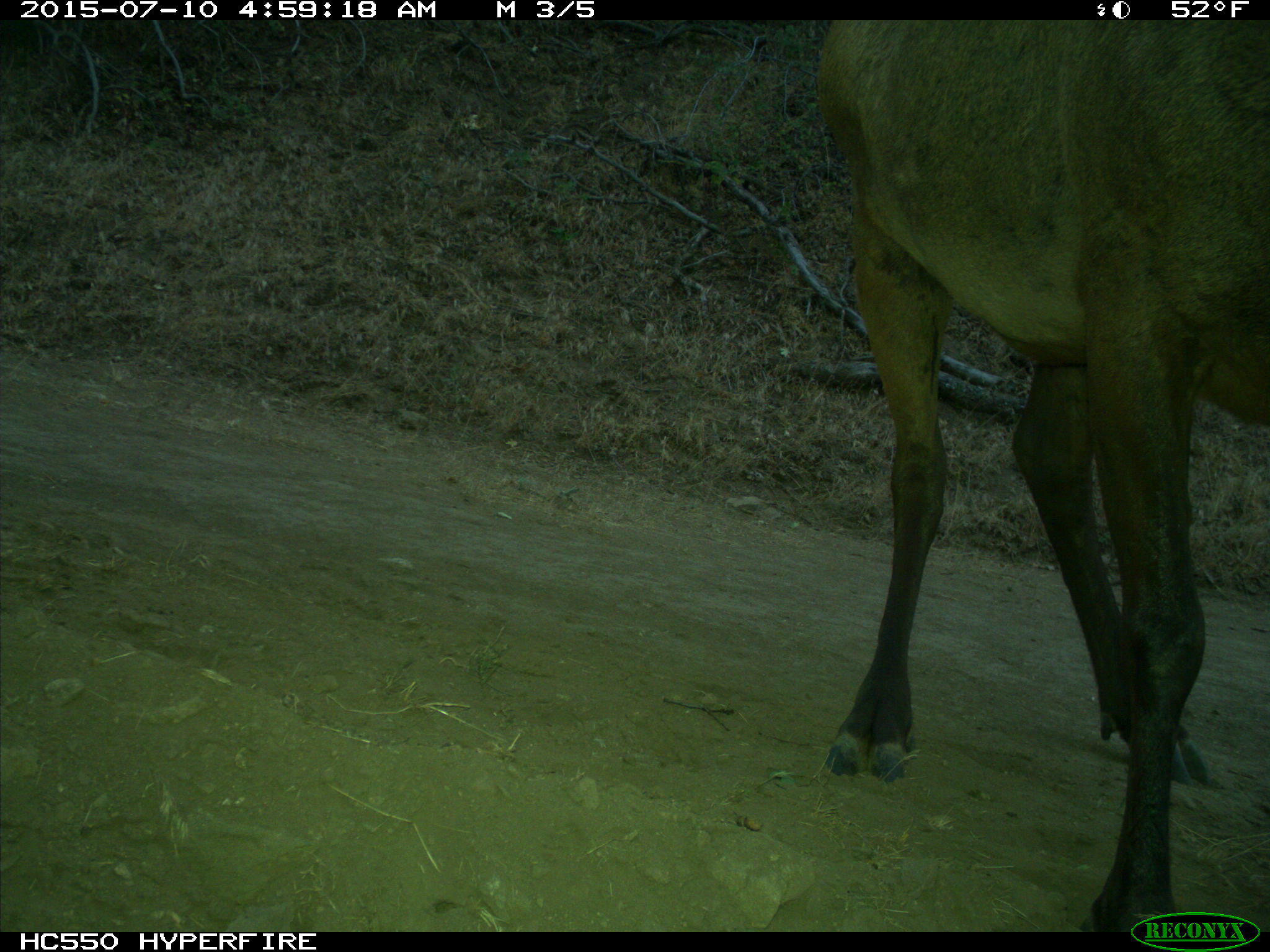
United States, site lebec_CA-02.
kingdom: Animalia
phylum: Chordata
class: Mammalia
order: Artiodactyla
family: Cervidae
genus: Cervus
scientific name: Cervus canadensis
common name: elk